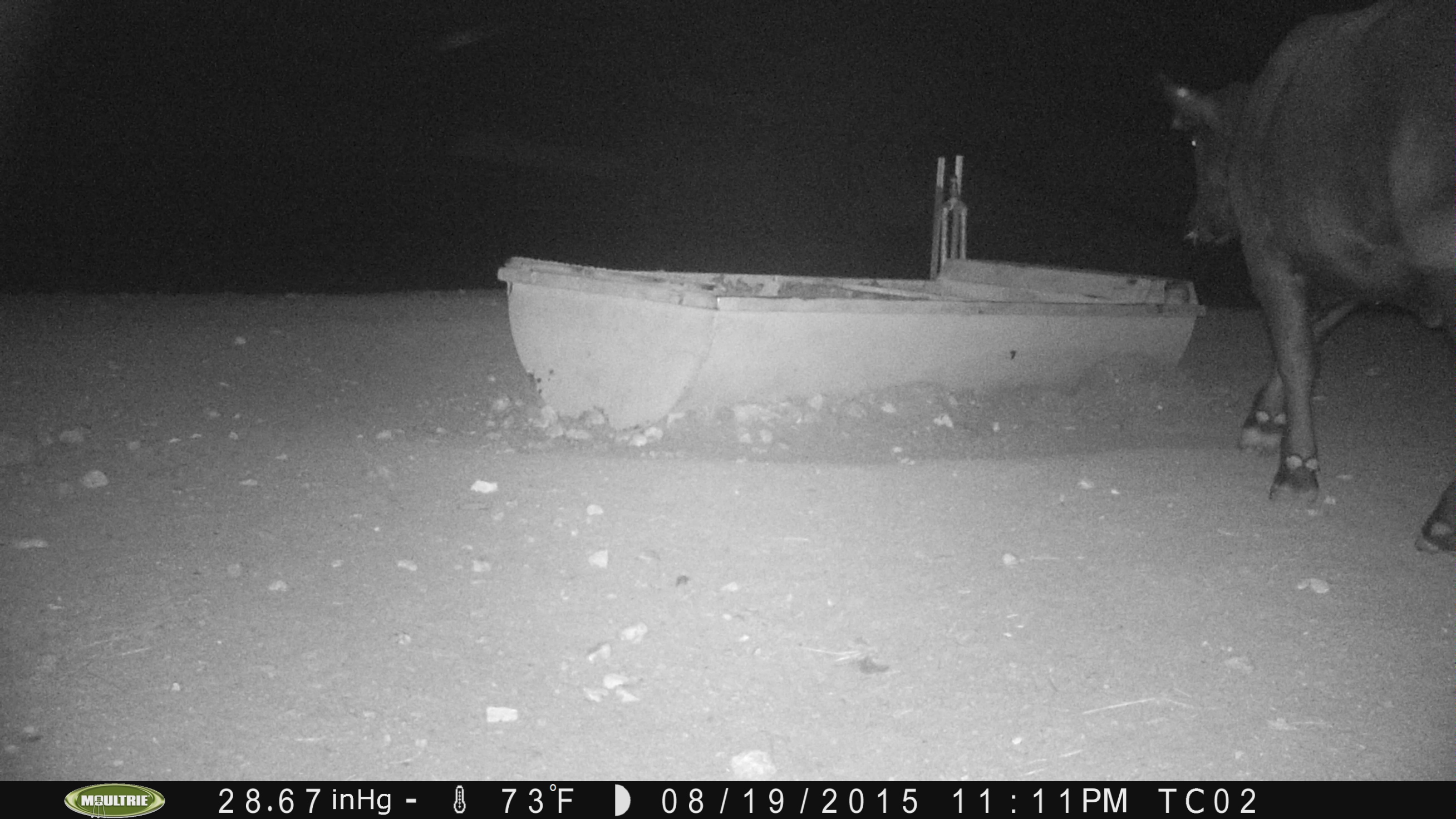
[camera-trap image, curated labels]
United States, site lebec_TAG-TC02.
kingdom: Animalia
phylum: Chordata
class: Mammalia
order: Artiodactyla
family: Bovidae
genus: Bos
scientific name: Bos taurus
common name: domestic cow